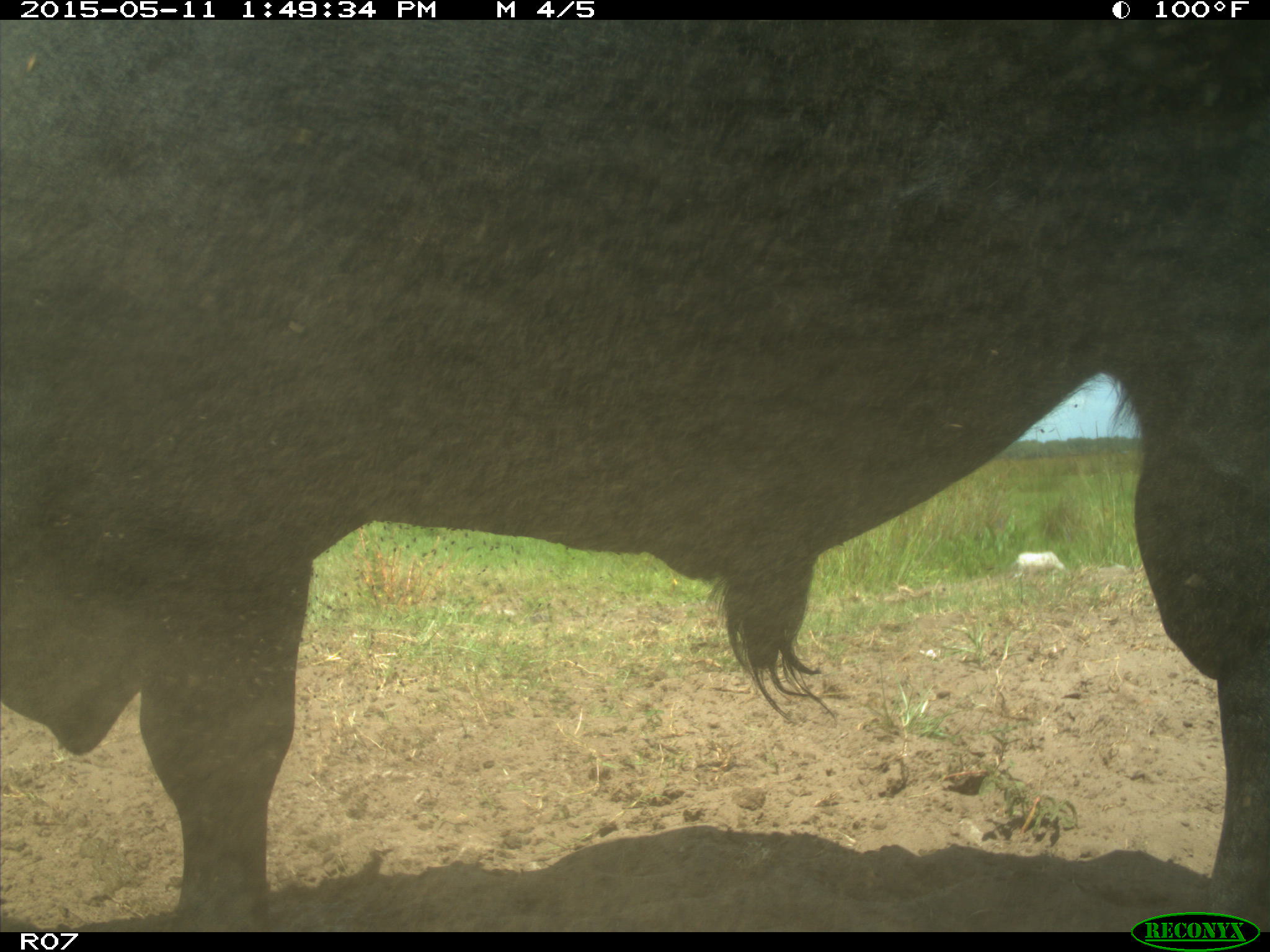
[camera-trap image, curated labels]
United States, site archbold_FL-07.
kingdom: Animalia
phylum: Chordata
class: Mammalia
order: Artiodactyla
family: Bovidae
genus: Bos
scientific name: Bos taurus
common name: domestic cow